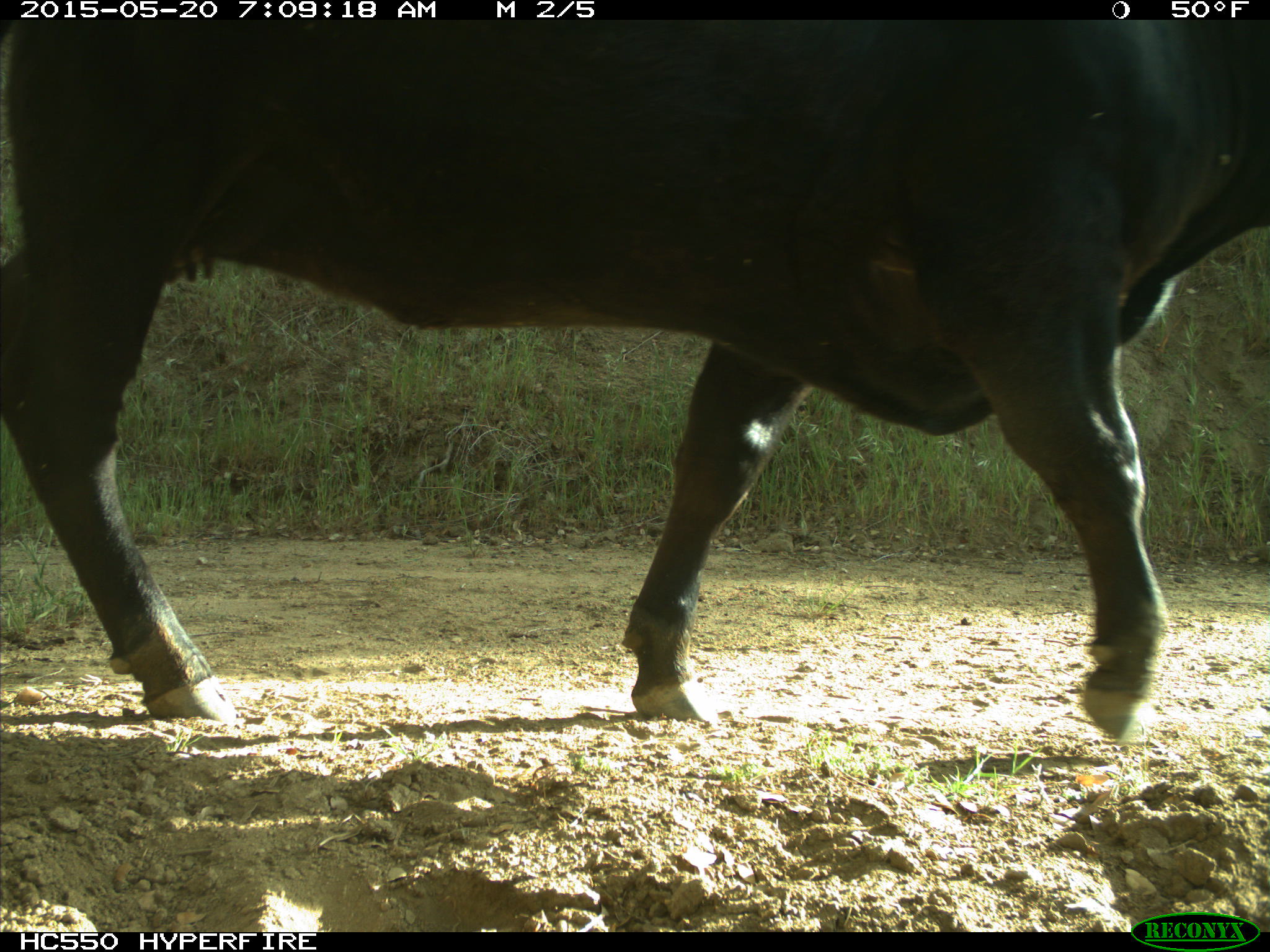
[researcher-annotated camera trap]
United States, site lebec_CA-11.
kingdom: Animalia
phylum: Chordata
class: Mammalia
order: Artiodactyla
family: Bovidae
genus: Bos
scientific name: Bos taurus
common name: domestic cow